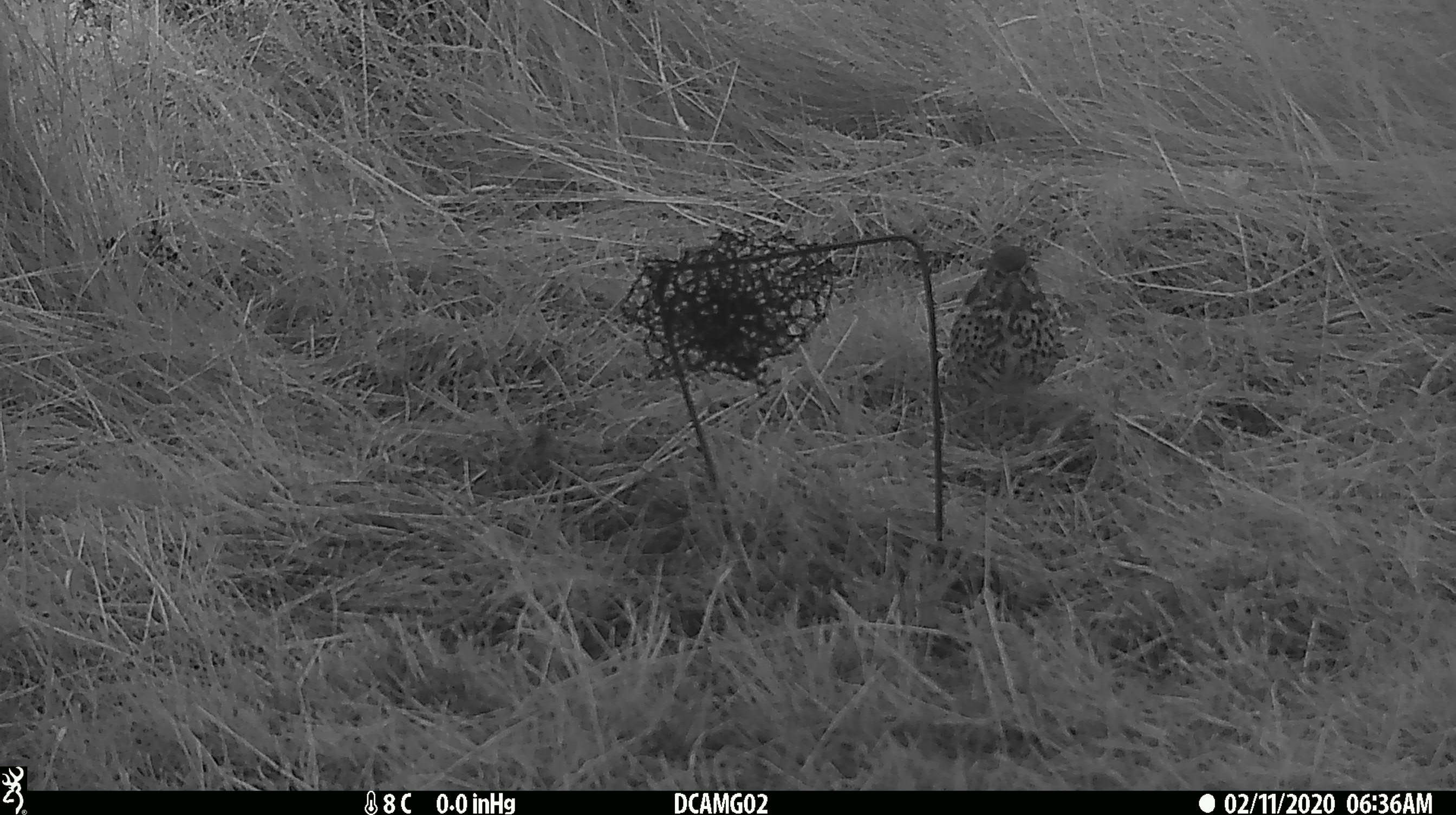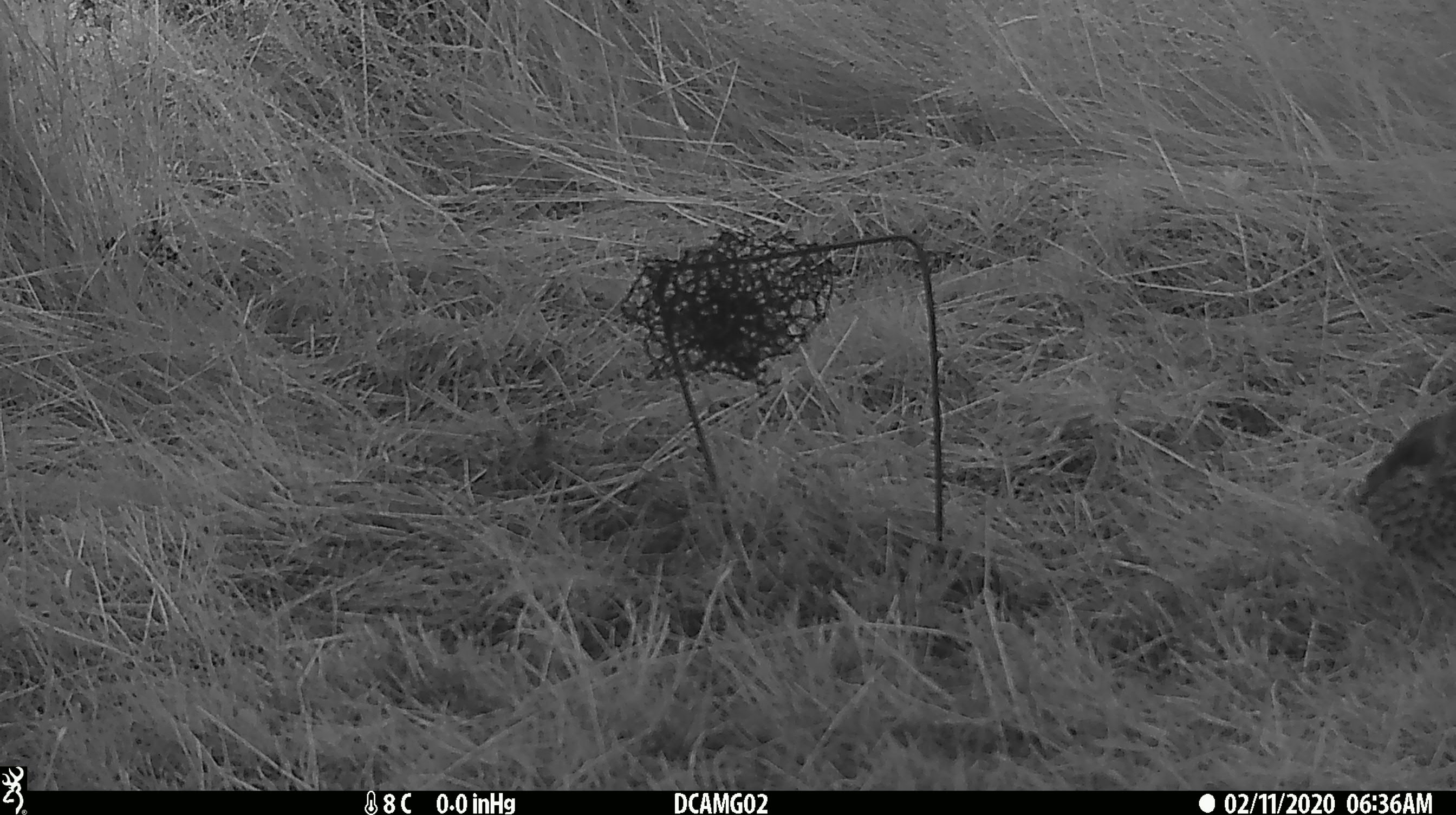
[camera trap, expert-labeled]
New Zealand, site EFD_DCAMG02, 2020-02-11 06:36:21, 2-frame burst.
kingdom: Animalia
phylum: Chordata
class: Aves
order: Passeriformes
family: Turdidae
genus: Turdus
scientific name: Turdus philomelos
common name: song thrush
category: thrush